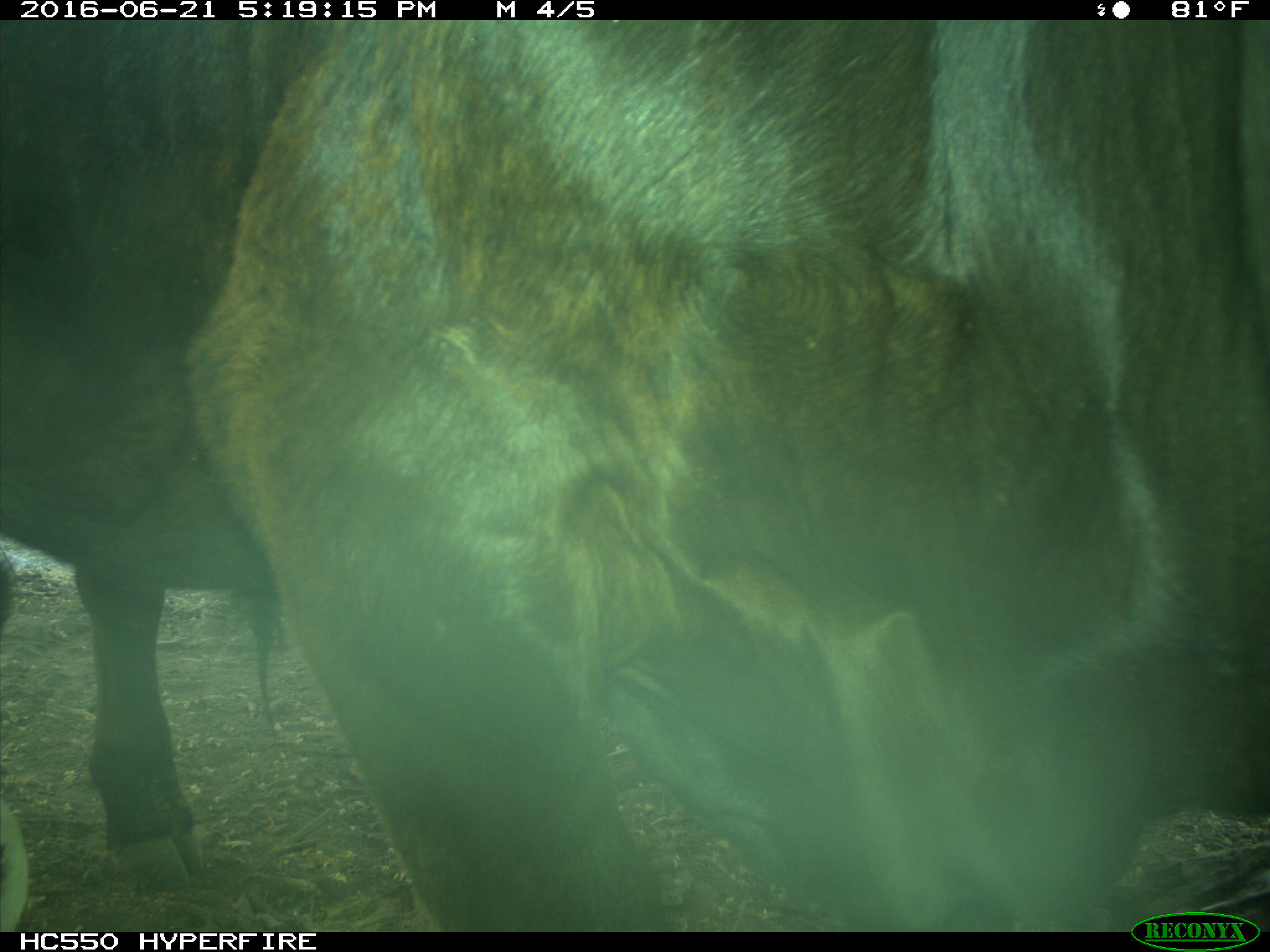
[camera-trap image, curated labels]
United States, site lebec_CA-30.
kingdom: Animalia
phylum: Chordata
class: Mammalia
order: Artiodactyla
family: Bovidae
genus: Bos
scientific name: Bos taurus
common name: domestic cow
Bos taurus (domestic cow).